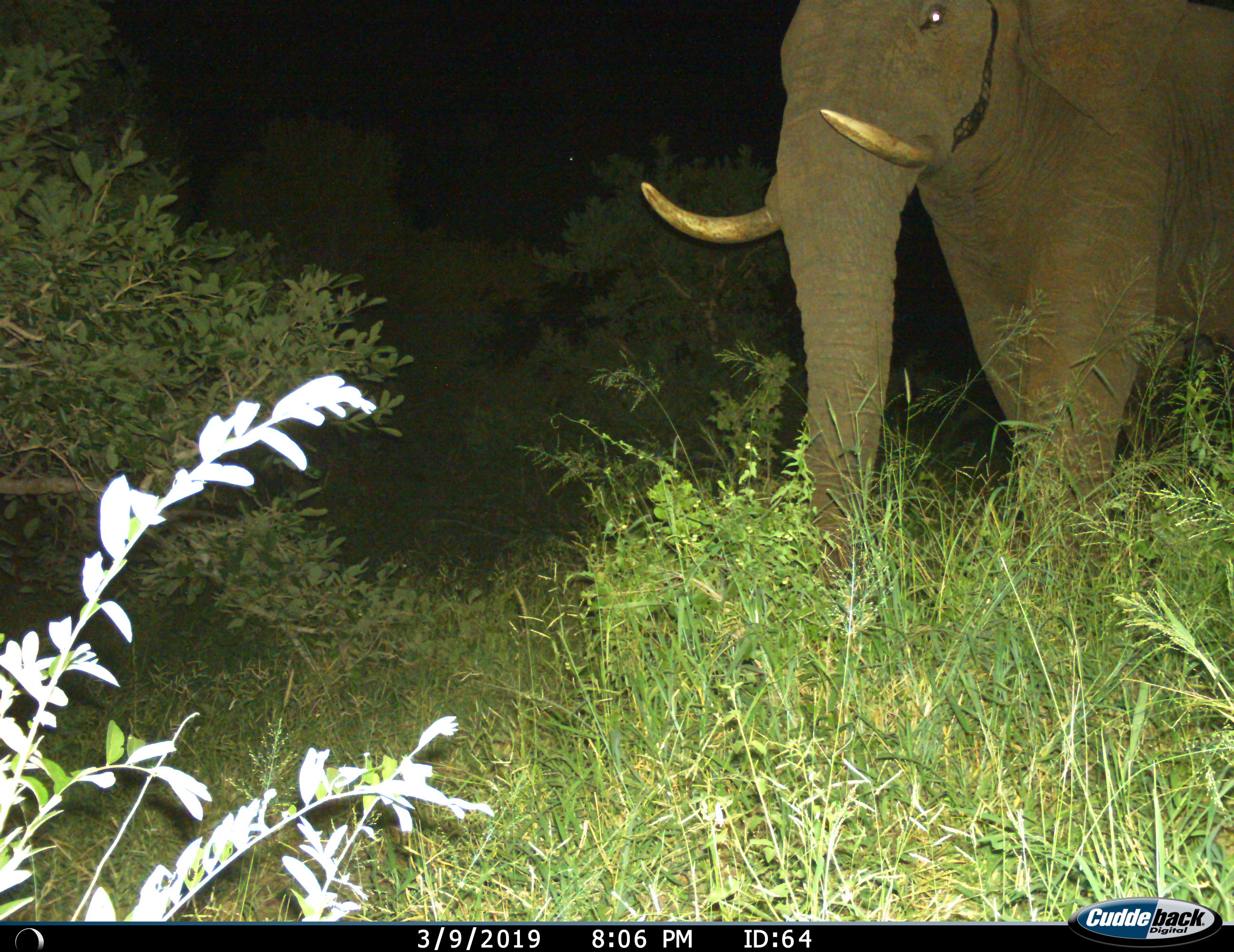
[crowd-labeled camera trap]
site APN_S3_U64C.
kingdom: Animalia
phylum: Chordata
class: Mammalia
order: Proboscidea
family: Elephantidae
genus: Loxodonta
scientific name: Loxodonta africana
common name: african bush elephant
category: elephant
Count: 1.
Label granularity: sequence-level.